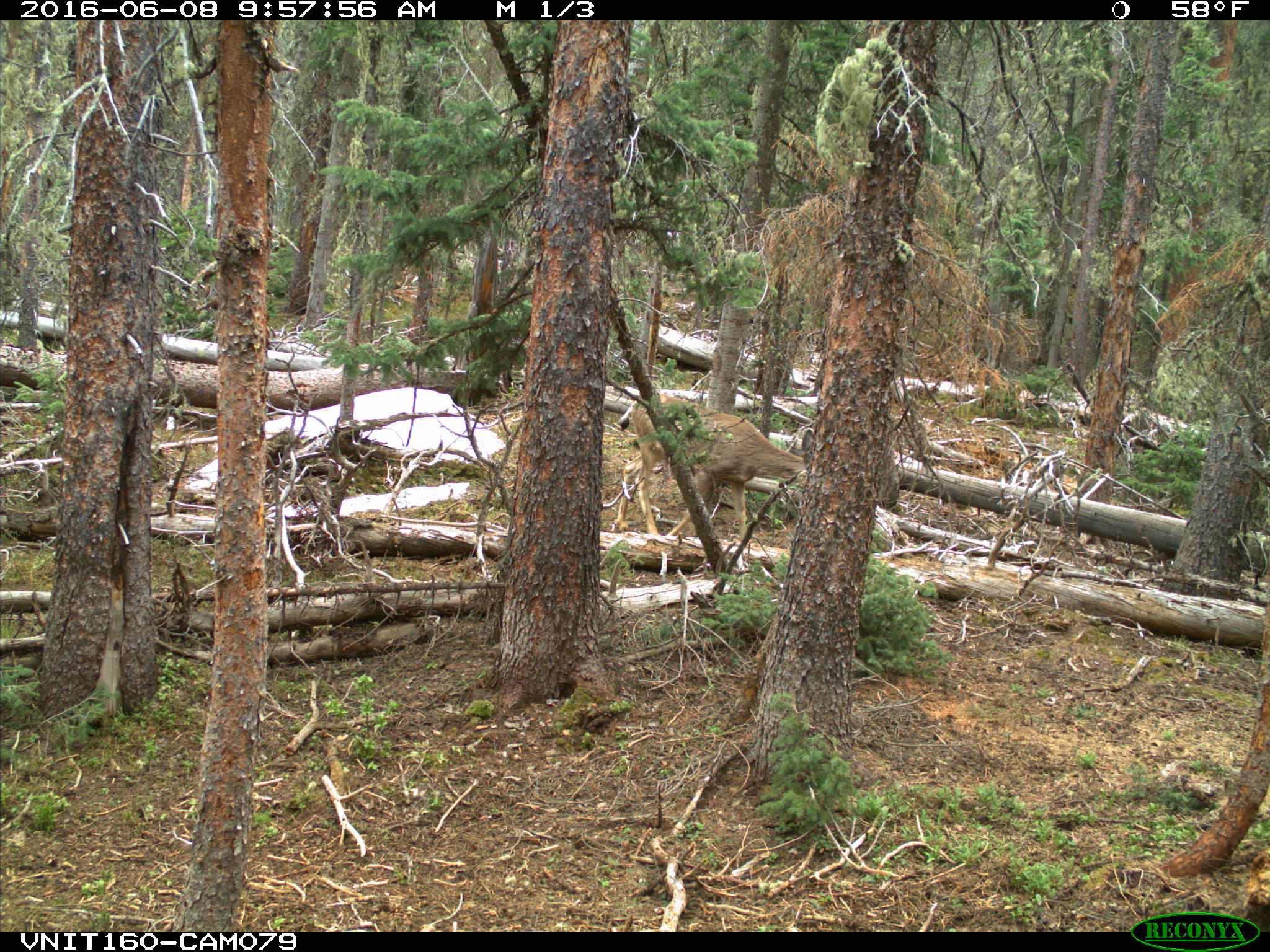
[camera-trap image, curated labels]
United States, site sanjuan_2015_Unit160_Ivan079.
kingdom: Animalia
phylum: Chordata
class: Mammalia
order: Artiodactyla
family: Cervidae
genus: Odocoileus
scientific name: Odocoileus hemionus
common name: mule deer